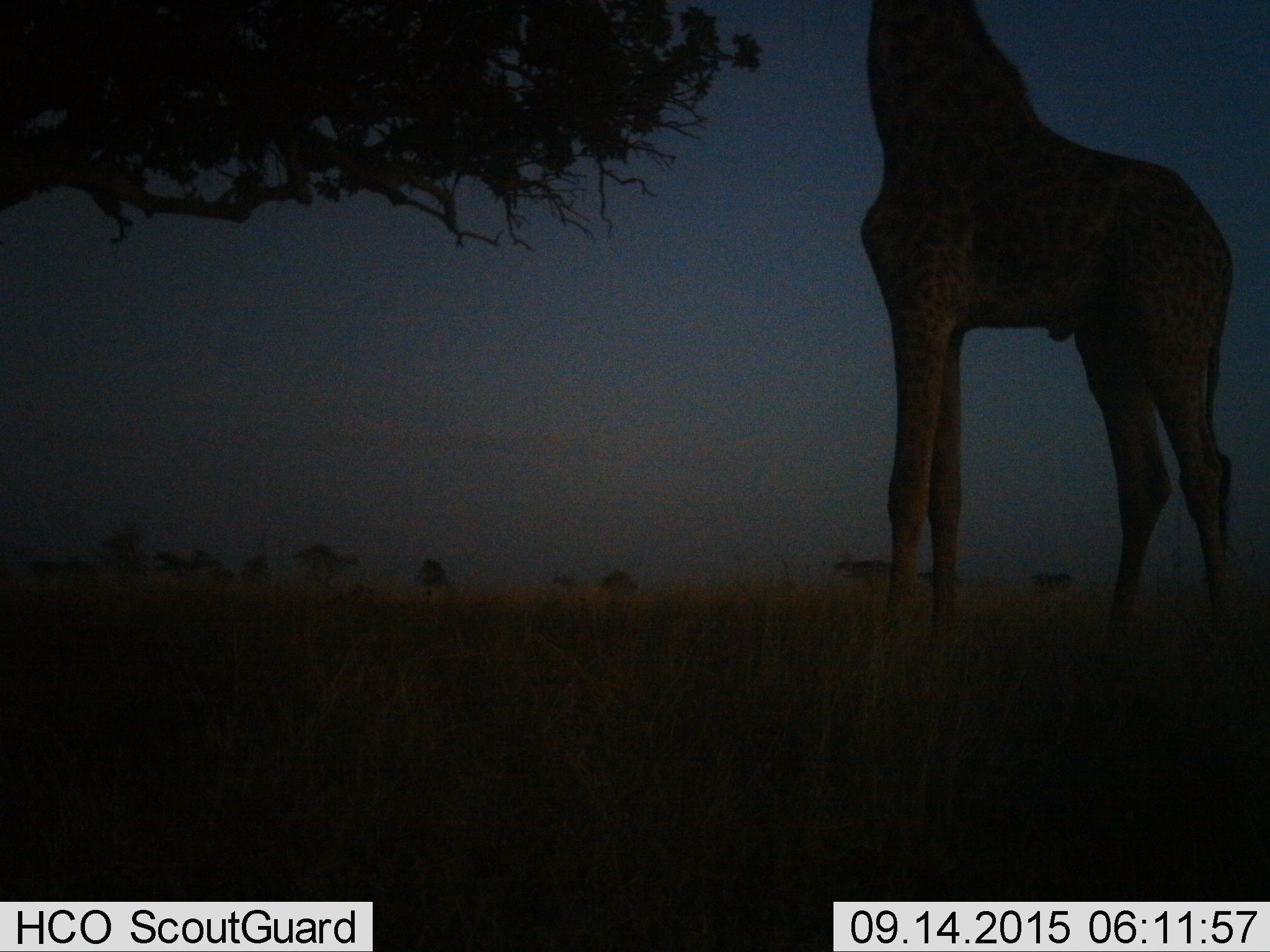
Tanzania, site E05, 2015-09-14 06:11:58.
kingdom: Animalia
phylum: Chordata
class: Mammalia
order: Artiodactyla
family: Giraffidae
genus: Giraffa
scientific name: Giraffa camelopardalis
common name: giraffe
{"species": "giraffe (Giraffa camelopardalis)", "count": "1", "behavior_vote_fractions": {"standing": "80%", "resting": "0%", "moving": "0%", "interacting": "0%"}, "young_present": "0%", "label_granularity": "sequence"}